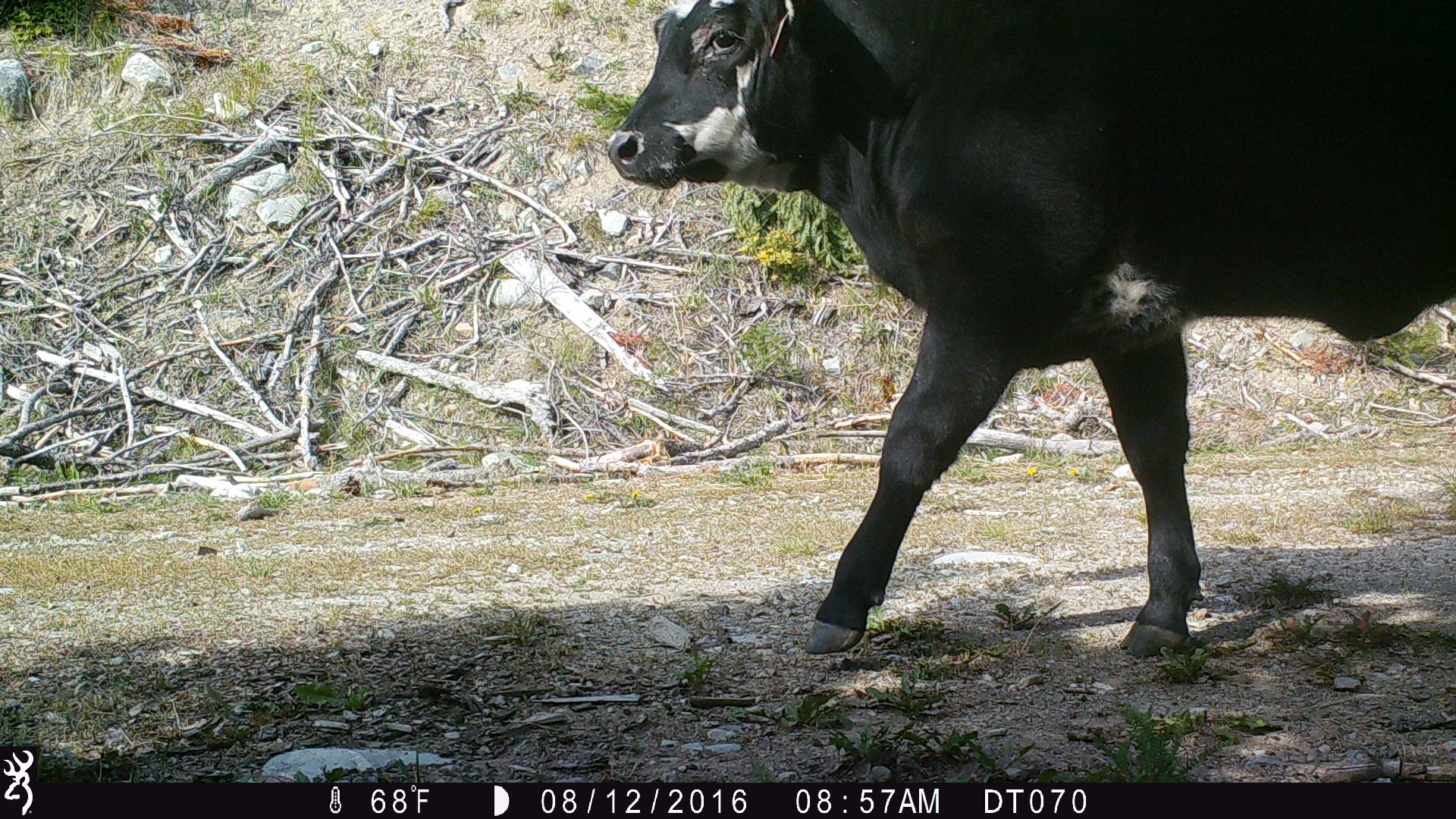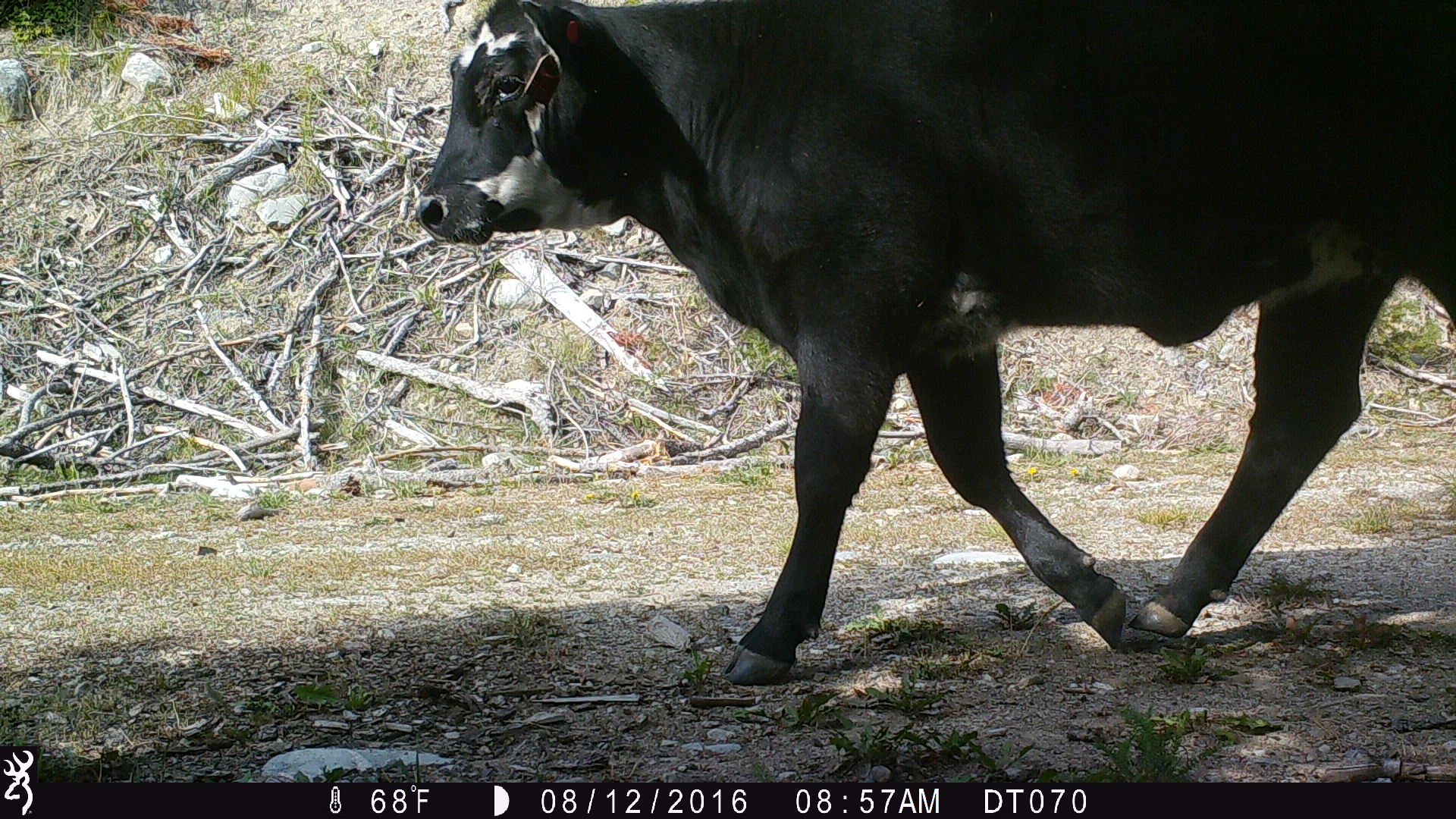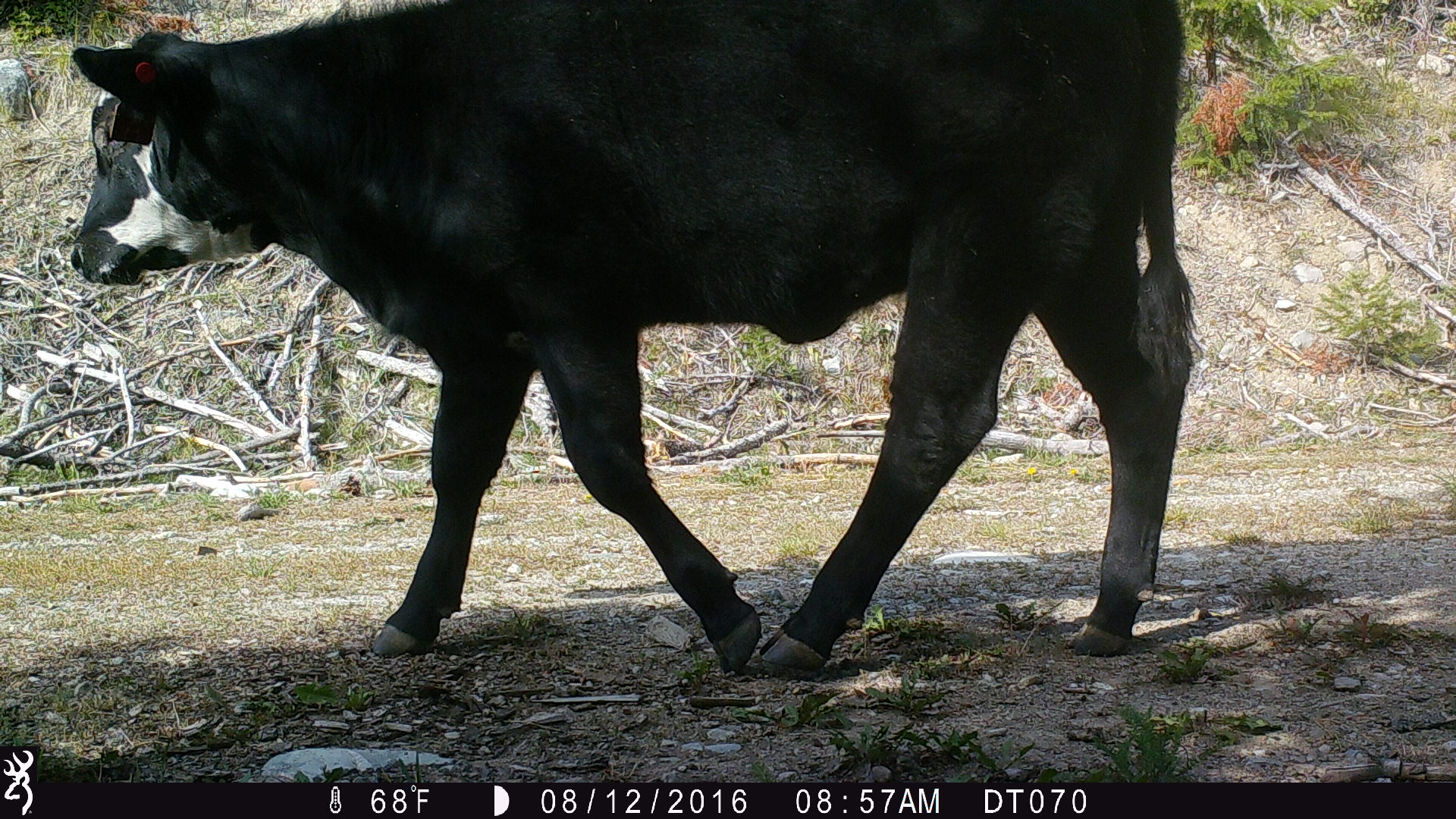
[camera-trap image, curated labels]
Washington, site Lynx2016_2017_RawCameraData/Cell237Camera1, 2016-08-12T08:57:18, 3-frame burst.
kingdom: Animalia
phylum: Chordata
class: Mammalia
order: Artiodactyla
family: Bovidae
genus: Bos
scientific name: Bos taurus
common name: domestic cattle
Domestic cattle (Bos taurus). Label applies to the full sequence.